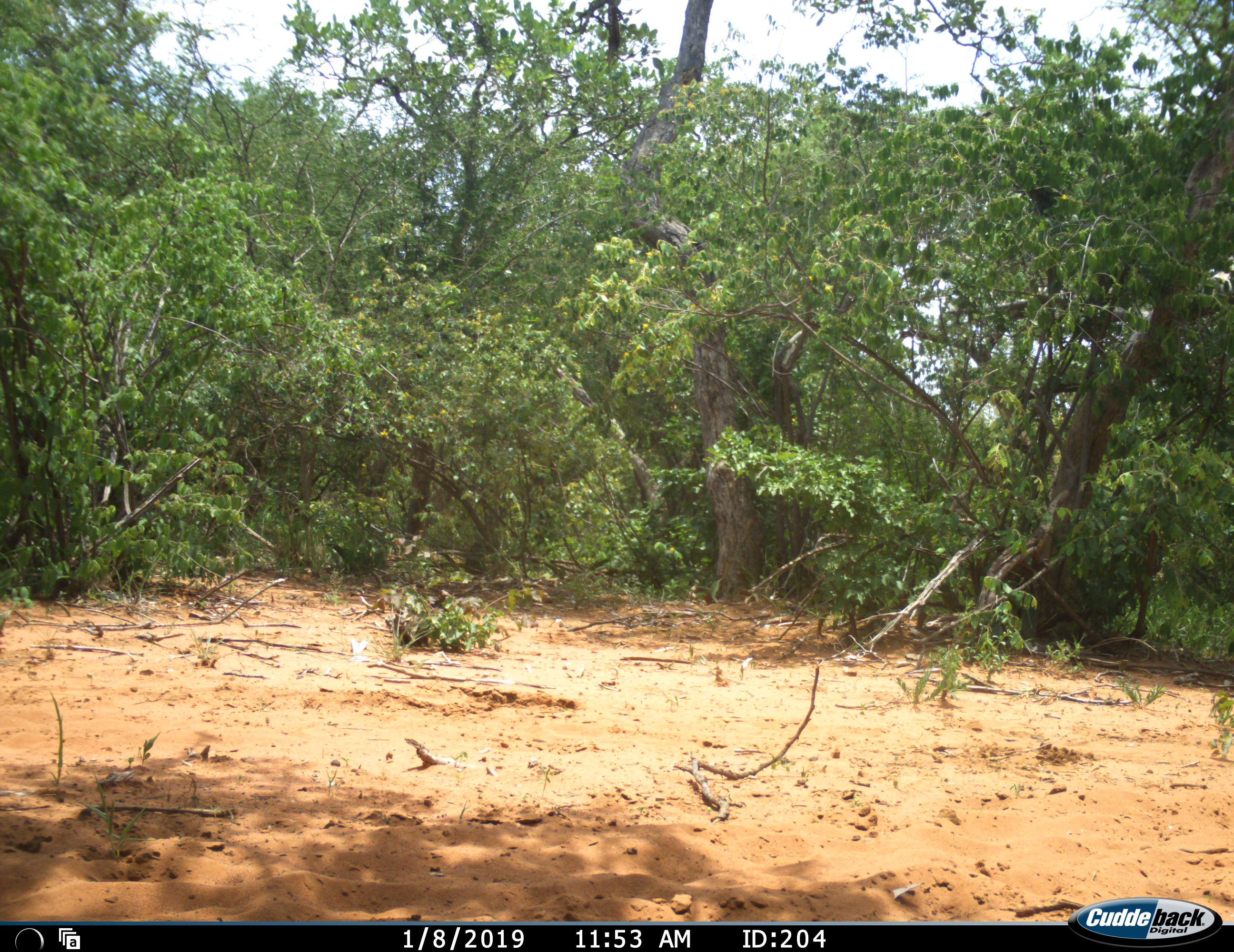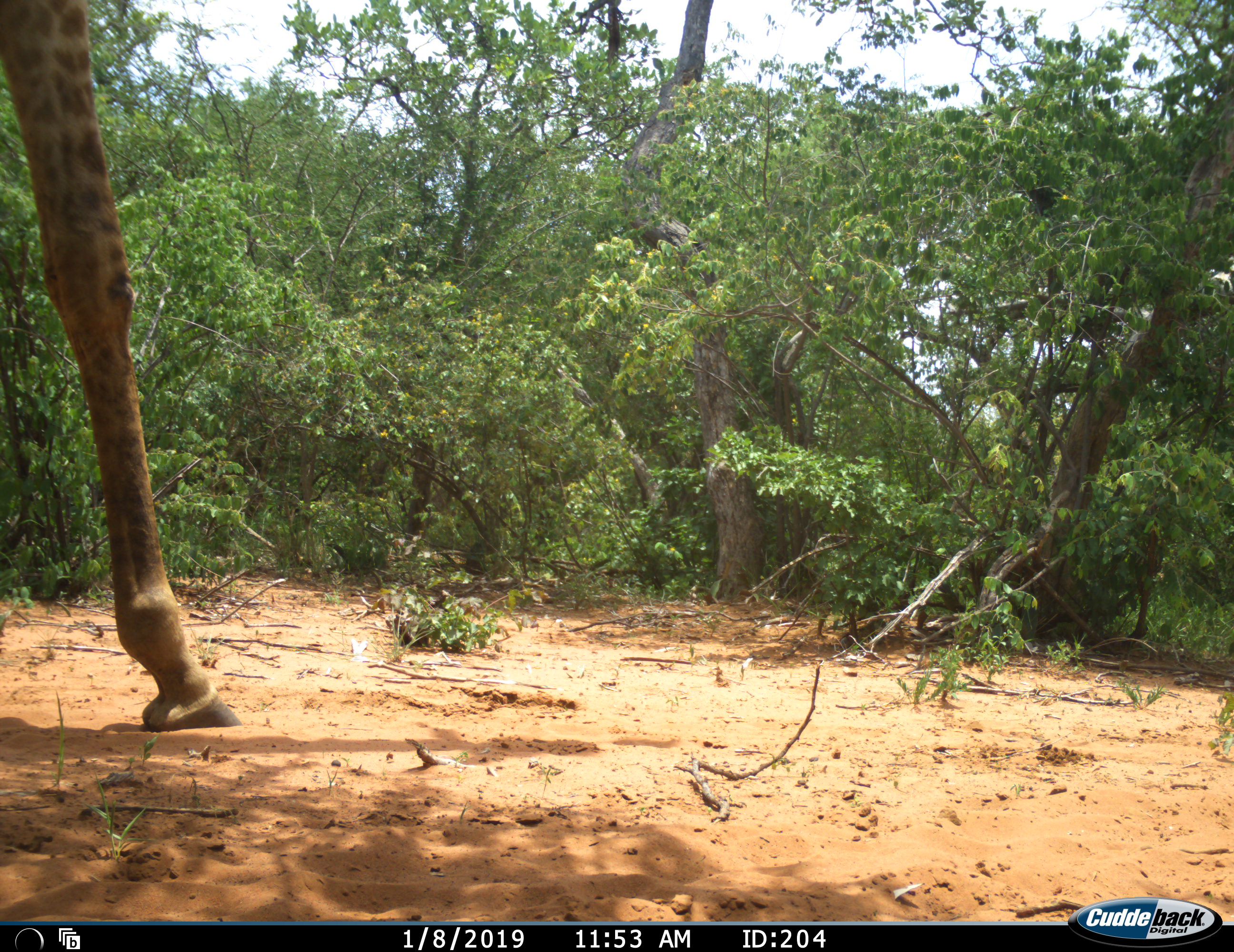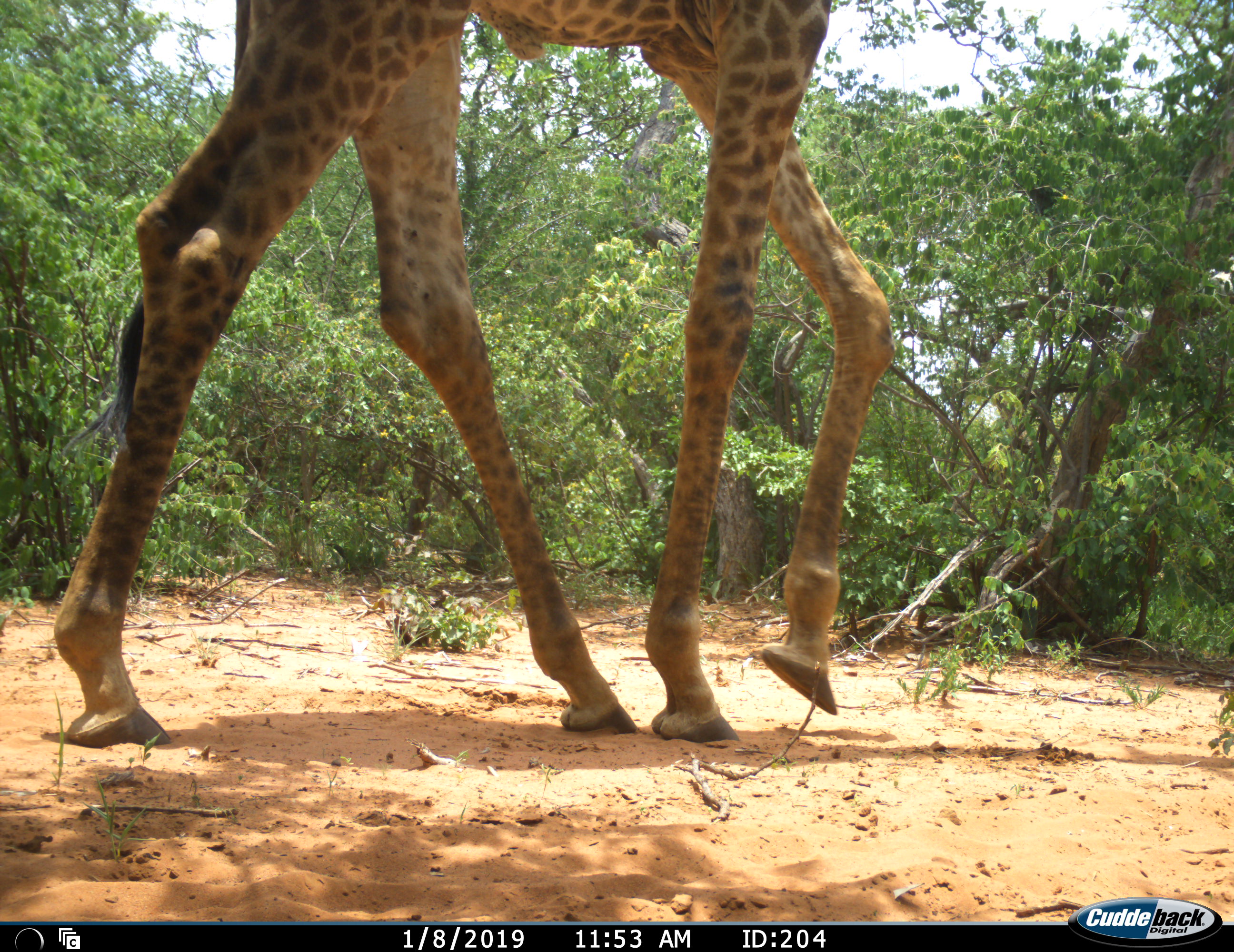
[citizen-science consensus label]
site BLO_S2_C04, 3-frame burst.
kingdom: Animalia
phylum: Chordata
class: Mammalia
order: Artiodactyla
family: Giraffidae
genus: Giraffa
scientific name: Giraffa camelopardalis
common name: giraffe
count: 1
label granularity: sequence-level